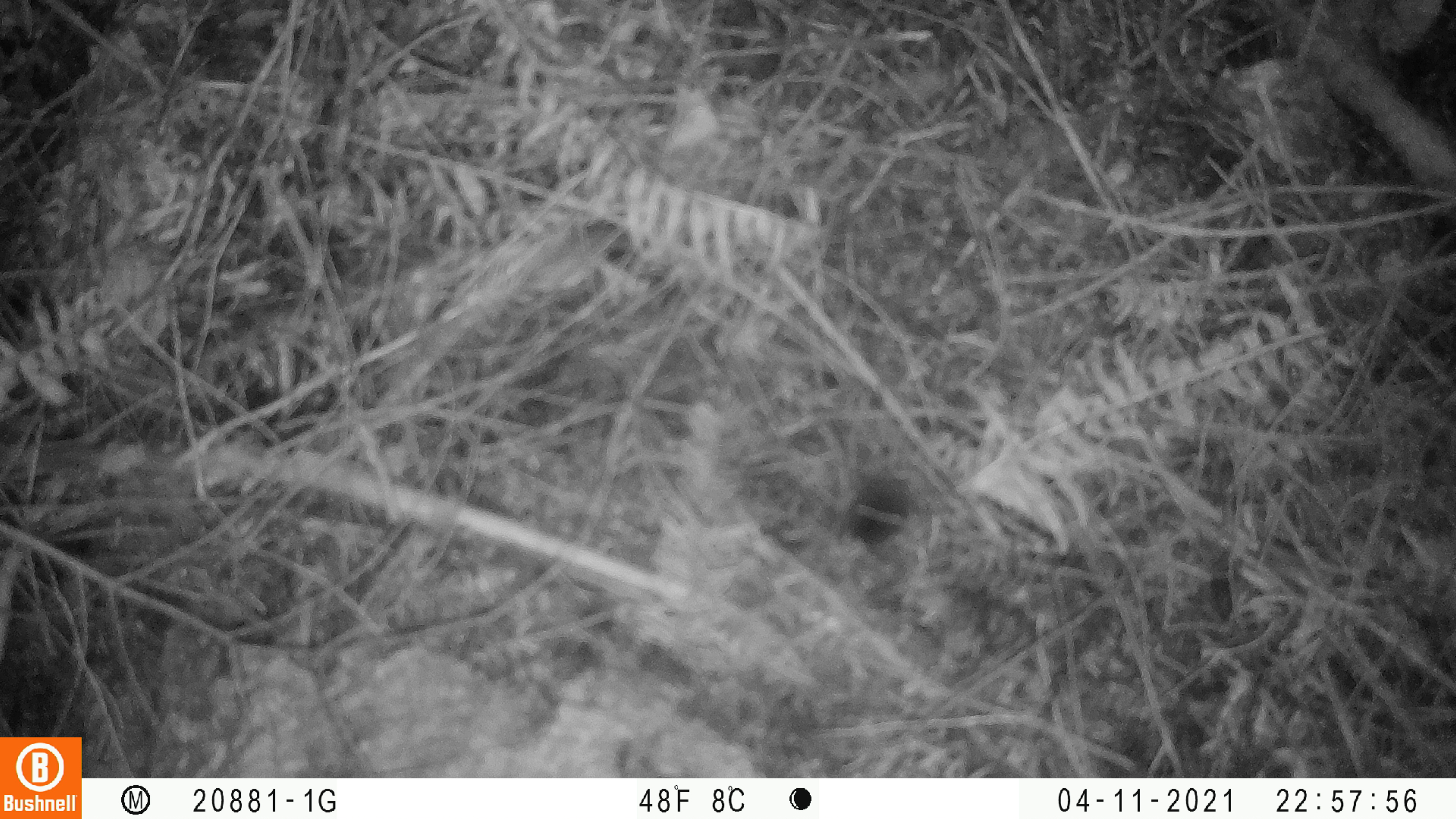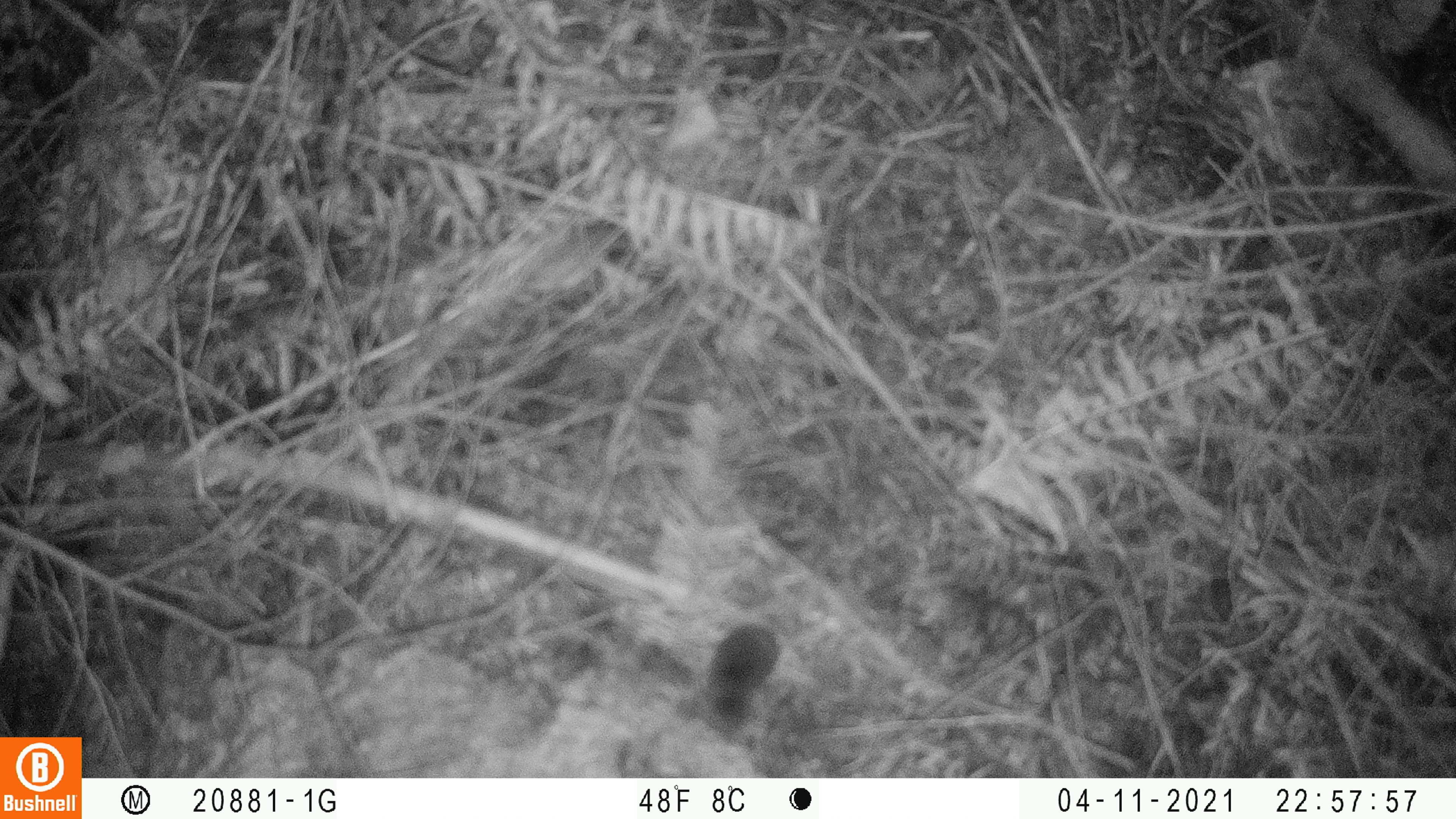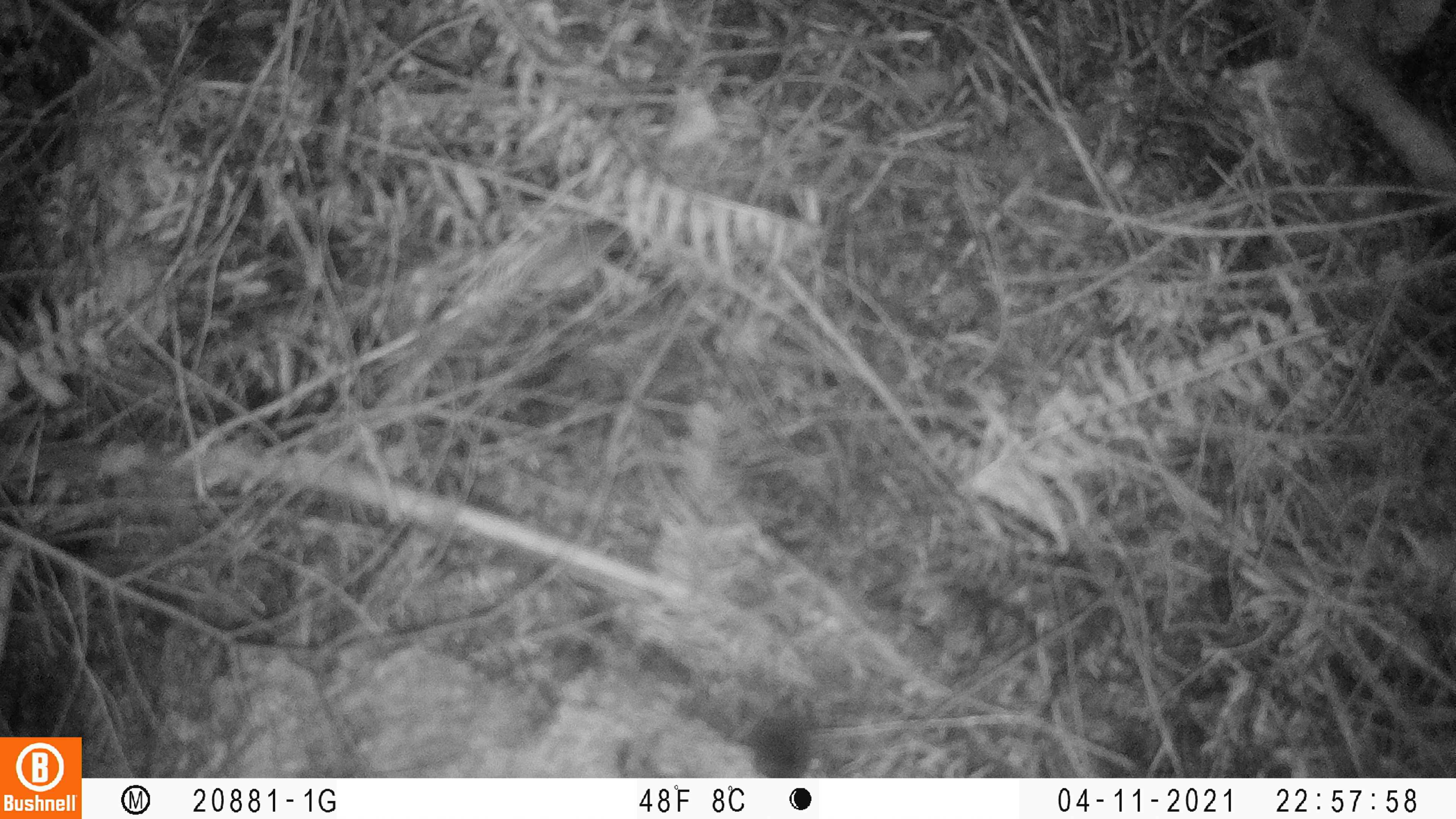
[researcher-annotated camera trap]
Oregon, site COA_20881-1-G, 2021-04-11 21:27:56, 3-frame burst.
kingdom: Animalia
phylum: Chordata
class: Mammalia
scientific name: Mammalia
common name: small mammal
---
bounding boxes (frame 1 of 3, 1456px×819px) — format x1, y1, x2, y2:
small mammal: 789, 425, 957, 596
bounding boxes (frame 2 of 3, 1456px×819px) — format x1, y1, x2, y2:
small mammal: 684, 550, 858, 763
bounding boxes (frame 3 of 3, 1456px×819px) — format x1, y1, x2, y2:
small mammal: 737, 630, 867, 777